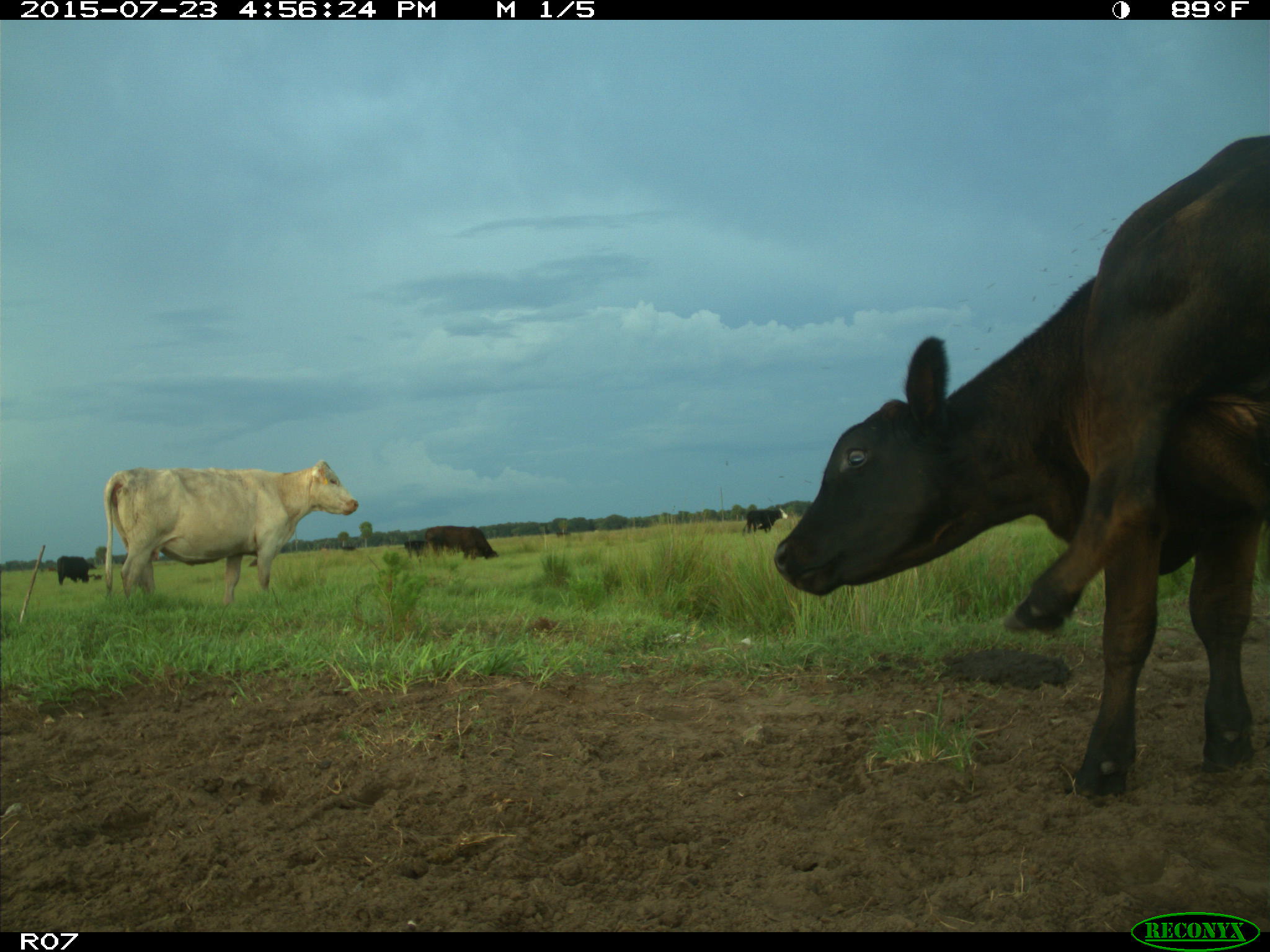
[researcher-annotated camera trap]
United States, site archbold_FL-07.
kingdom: Animalia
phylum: Chordata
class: Mammalia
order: Artiodactyla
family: Bovidae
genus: Bos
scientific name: Bos taurus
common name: domestic cow